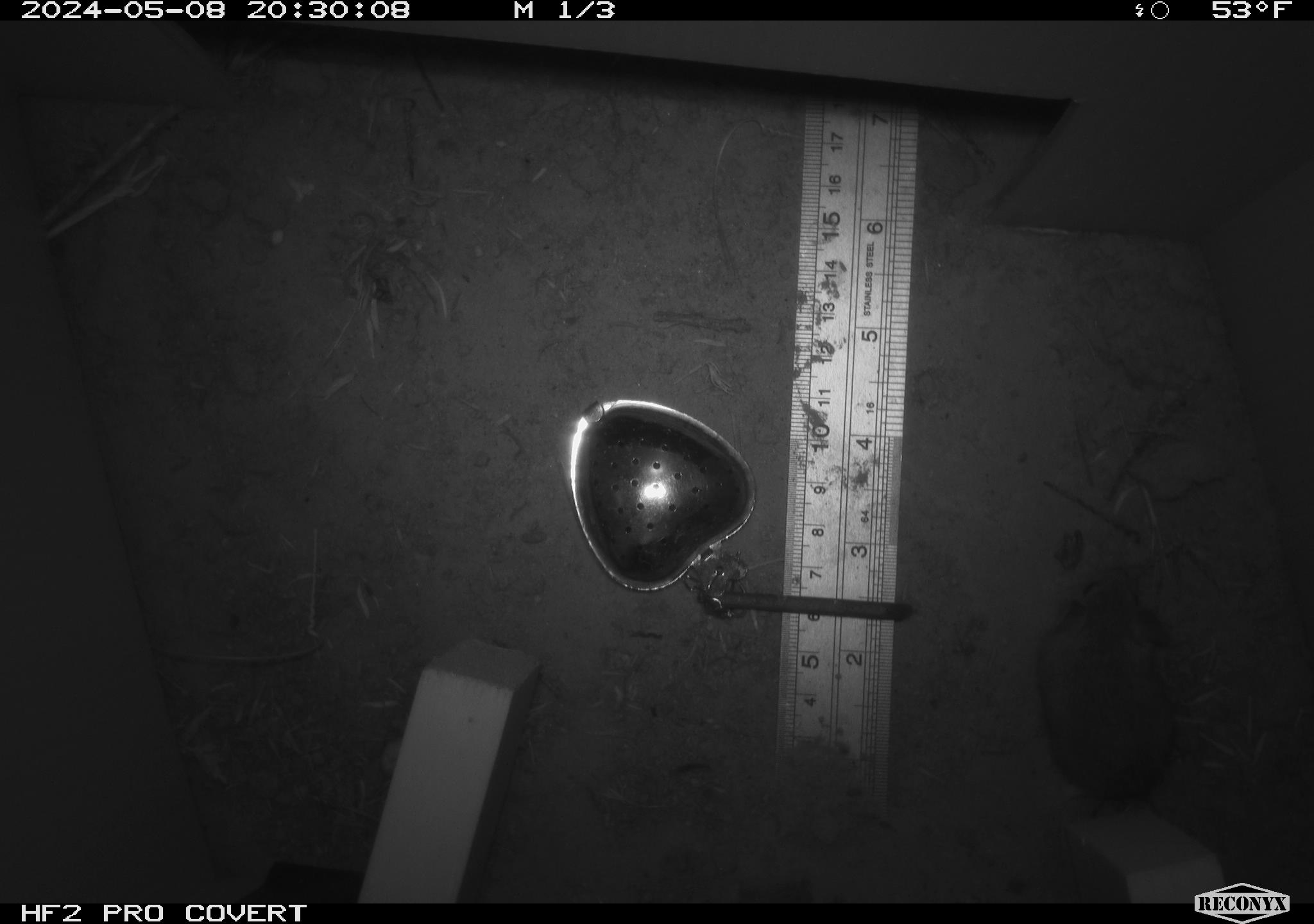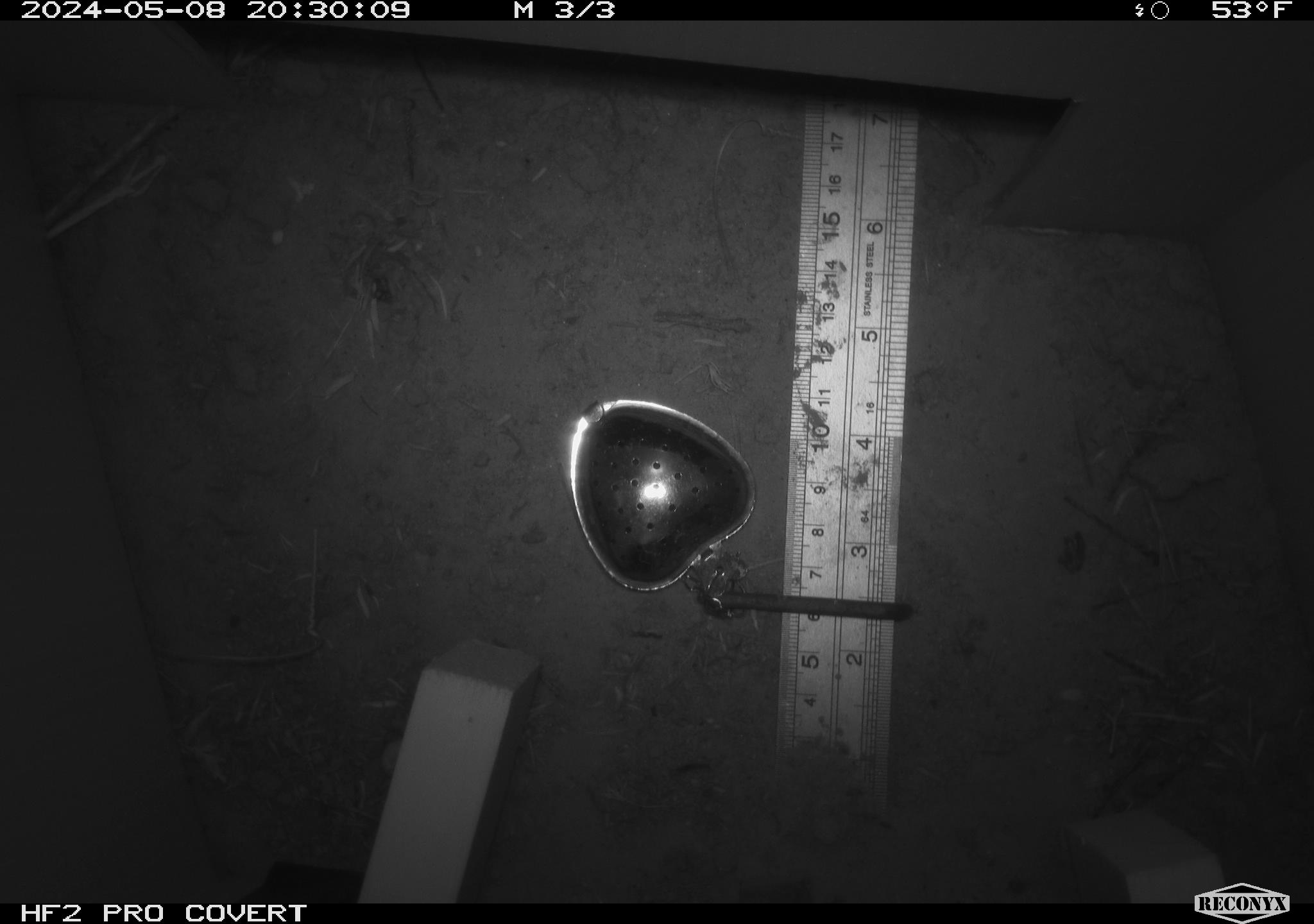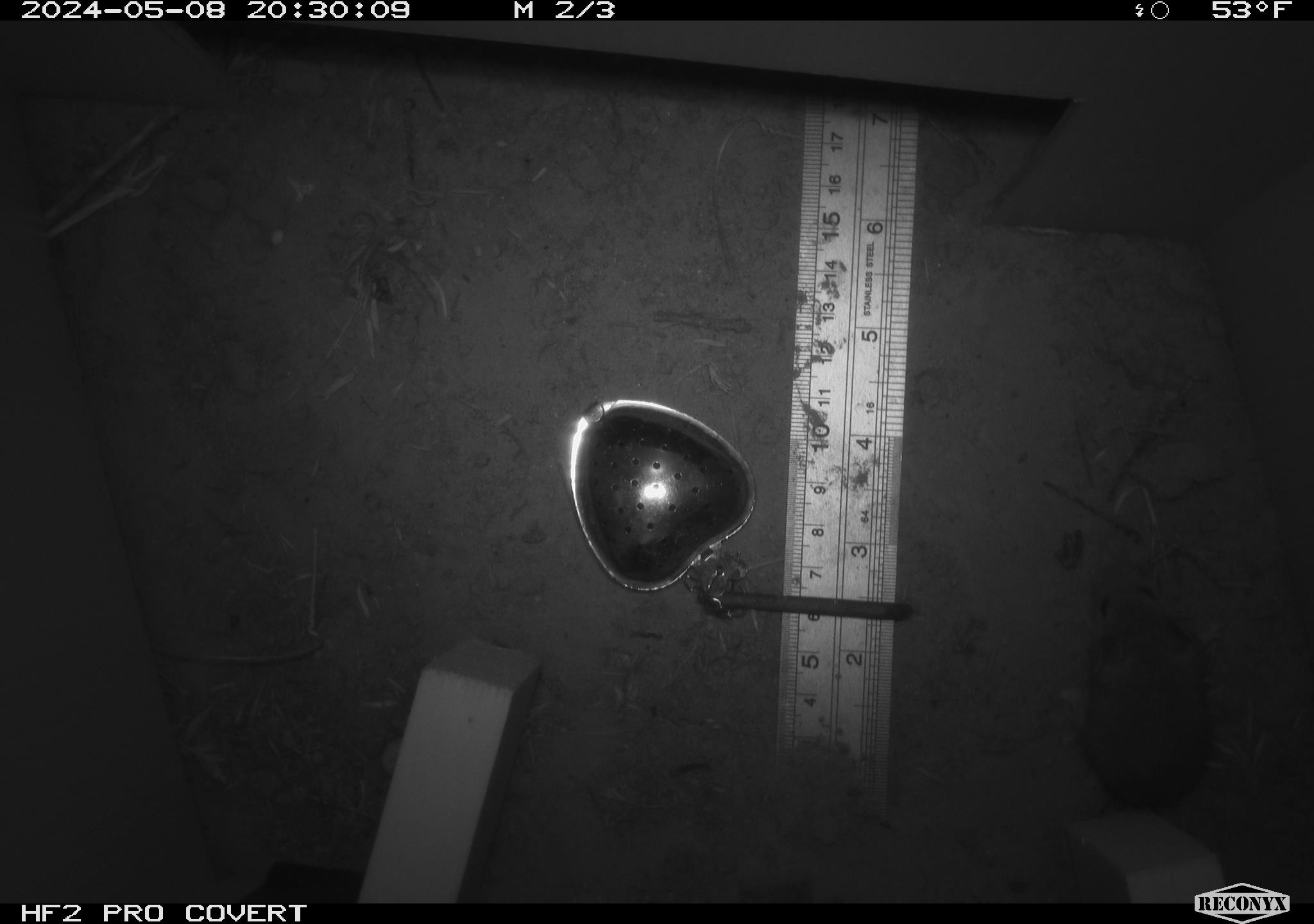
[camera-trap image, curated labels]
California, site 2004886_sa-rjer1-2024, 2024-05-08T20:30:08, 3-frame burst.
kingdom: Animalia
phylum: Chordata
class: Mammalia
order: Rodentia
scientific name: Rodentia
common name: mouse species